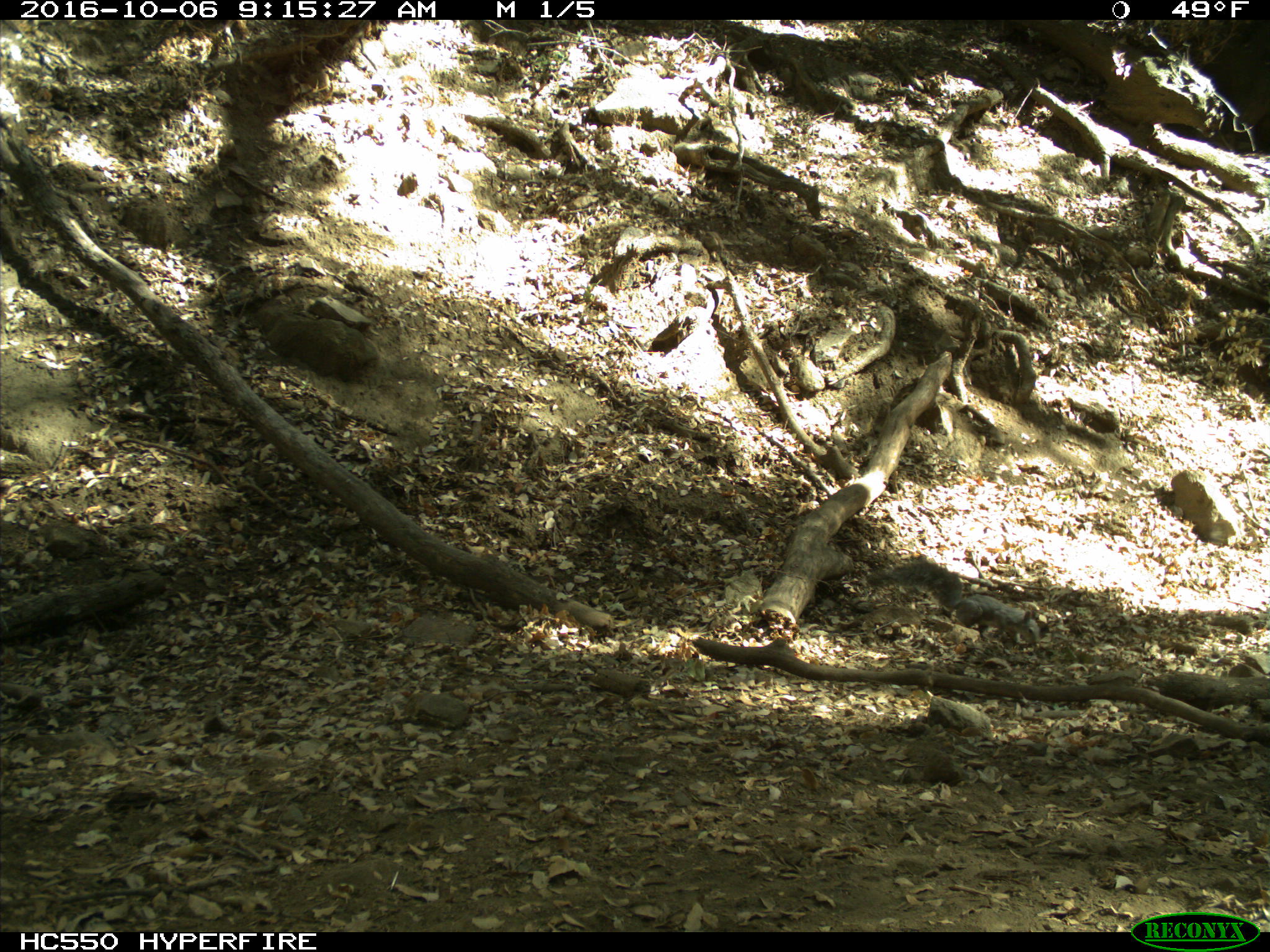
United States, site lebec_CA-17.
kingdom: Animalia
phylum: Chordata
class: Mammalia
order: Rodentia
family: Sciuridae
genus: Sciurus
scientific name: Sciurus carolinensis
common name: eastern gray squirrel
Sciurus carolinensis (eastern gray squirrel).